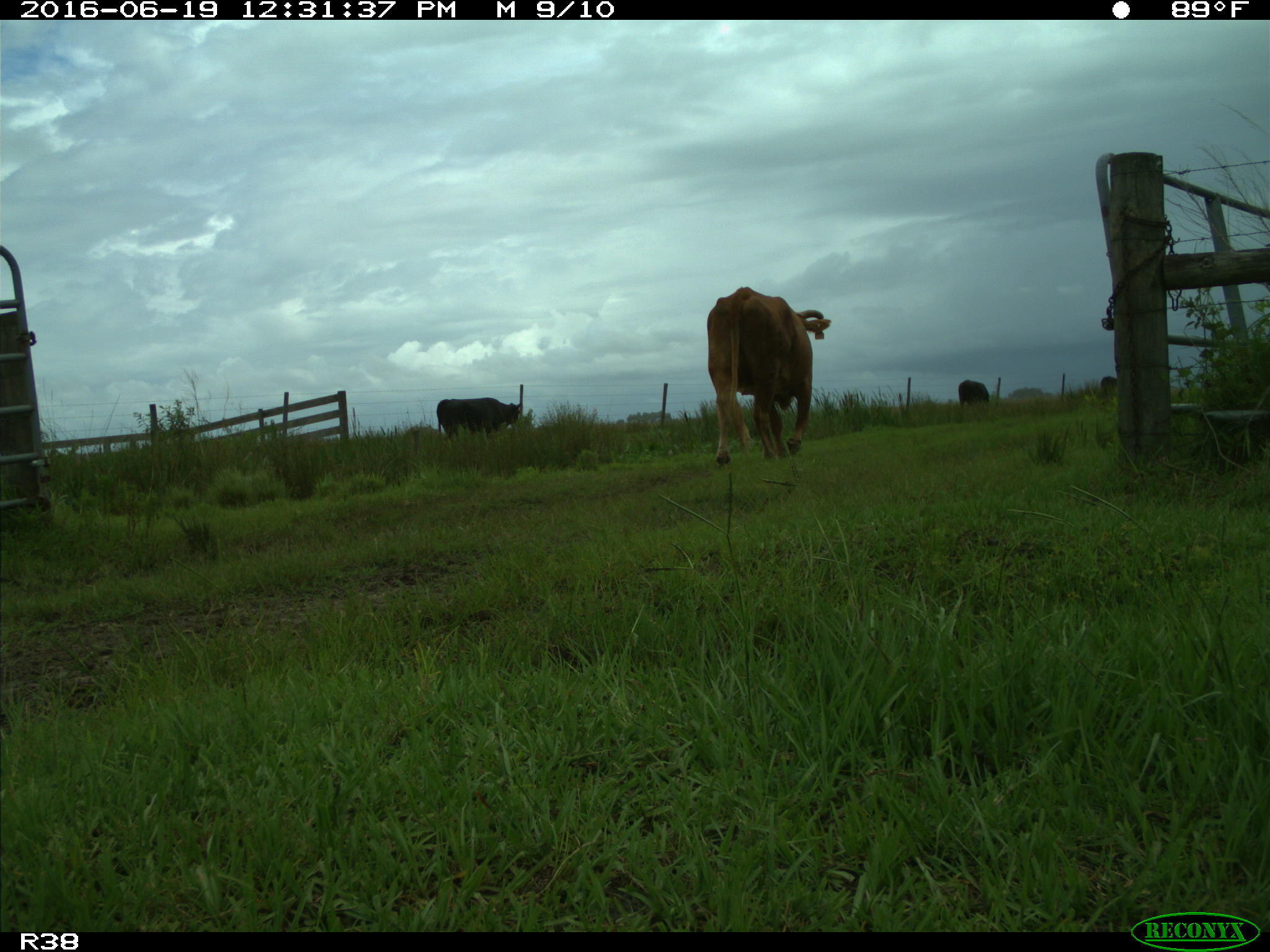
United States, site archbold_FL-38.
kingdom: Animalia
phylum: Chordata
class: Mammalia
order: Artiodactyla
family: Bovidae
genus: Bos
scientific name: Bos taurus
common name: domestic cow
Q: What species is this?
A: Bos taurus (domestic cow).